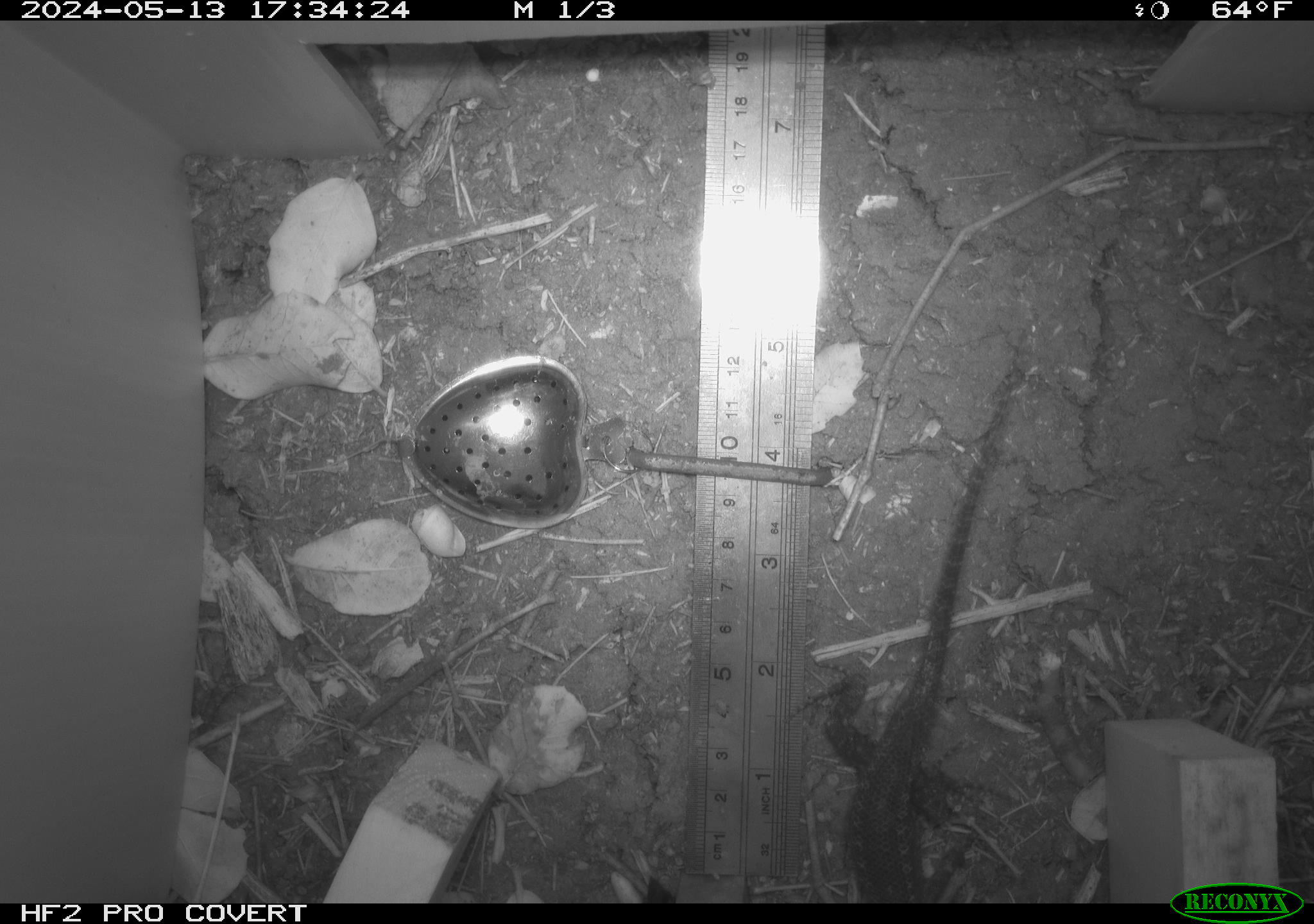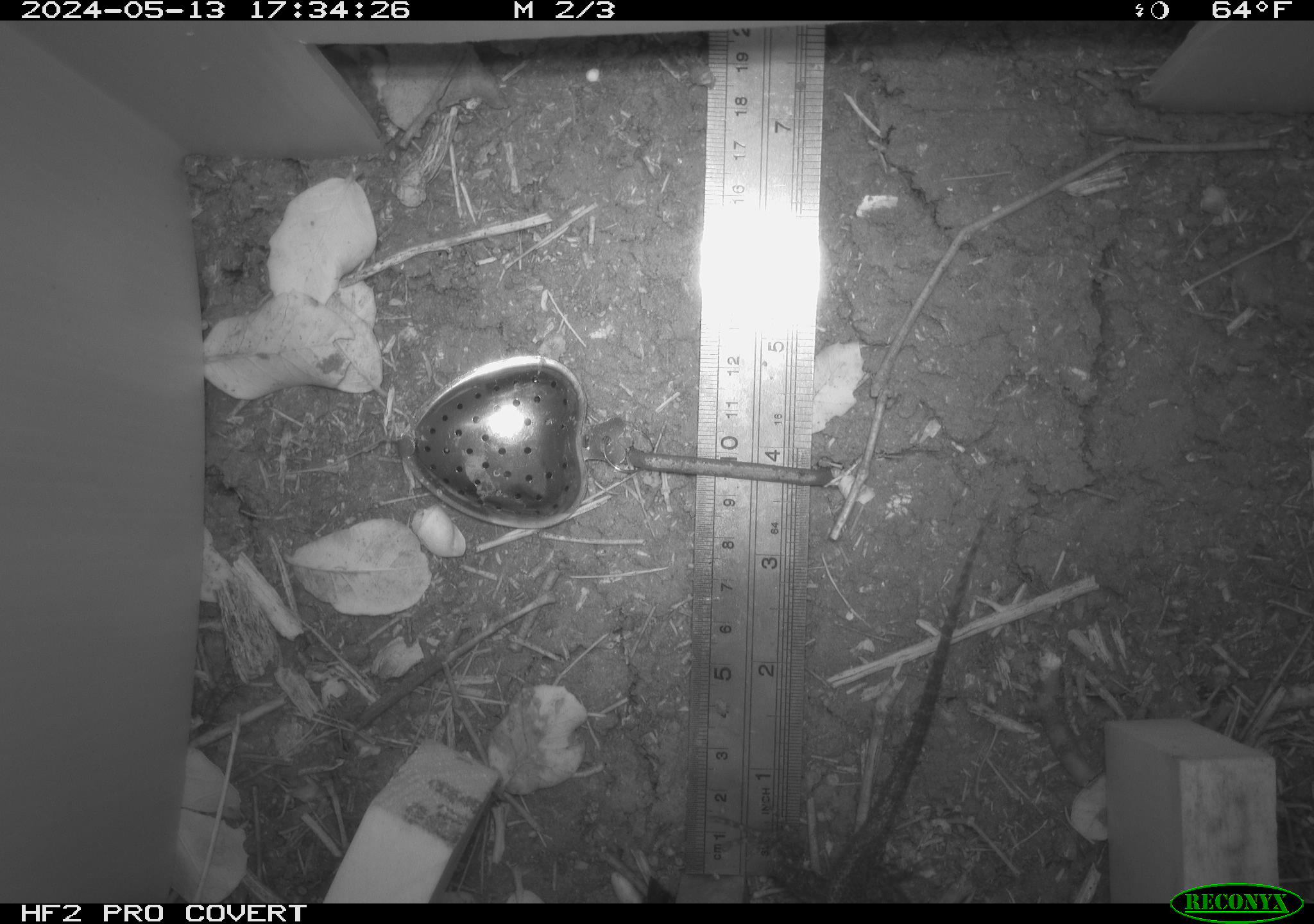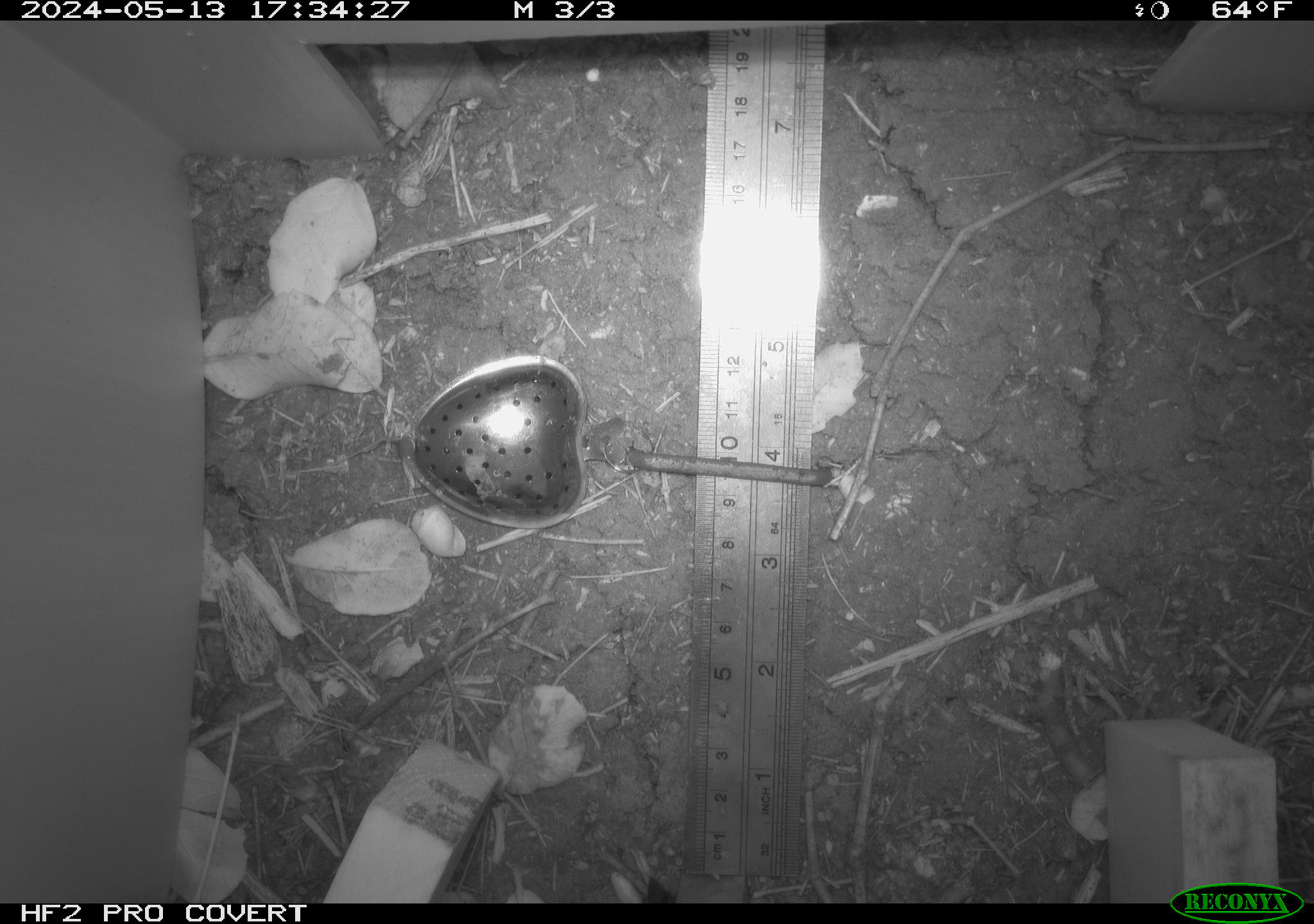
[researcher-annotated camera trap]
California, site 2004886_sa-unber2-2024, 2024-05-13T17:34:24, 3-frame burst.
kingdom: Animalia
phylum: Chordata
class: Reptilia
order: Squamata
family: Phrynosomatidae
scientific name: Phrynosomatidae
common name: phrynosomatid lizards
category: phrynosomatidae family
Phrynosomatidae family (phrynosomatid lizards) (Phrynosomatidae).